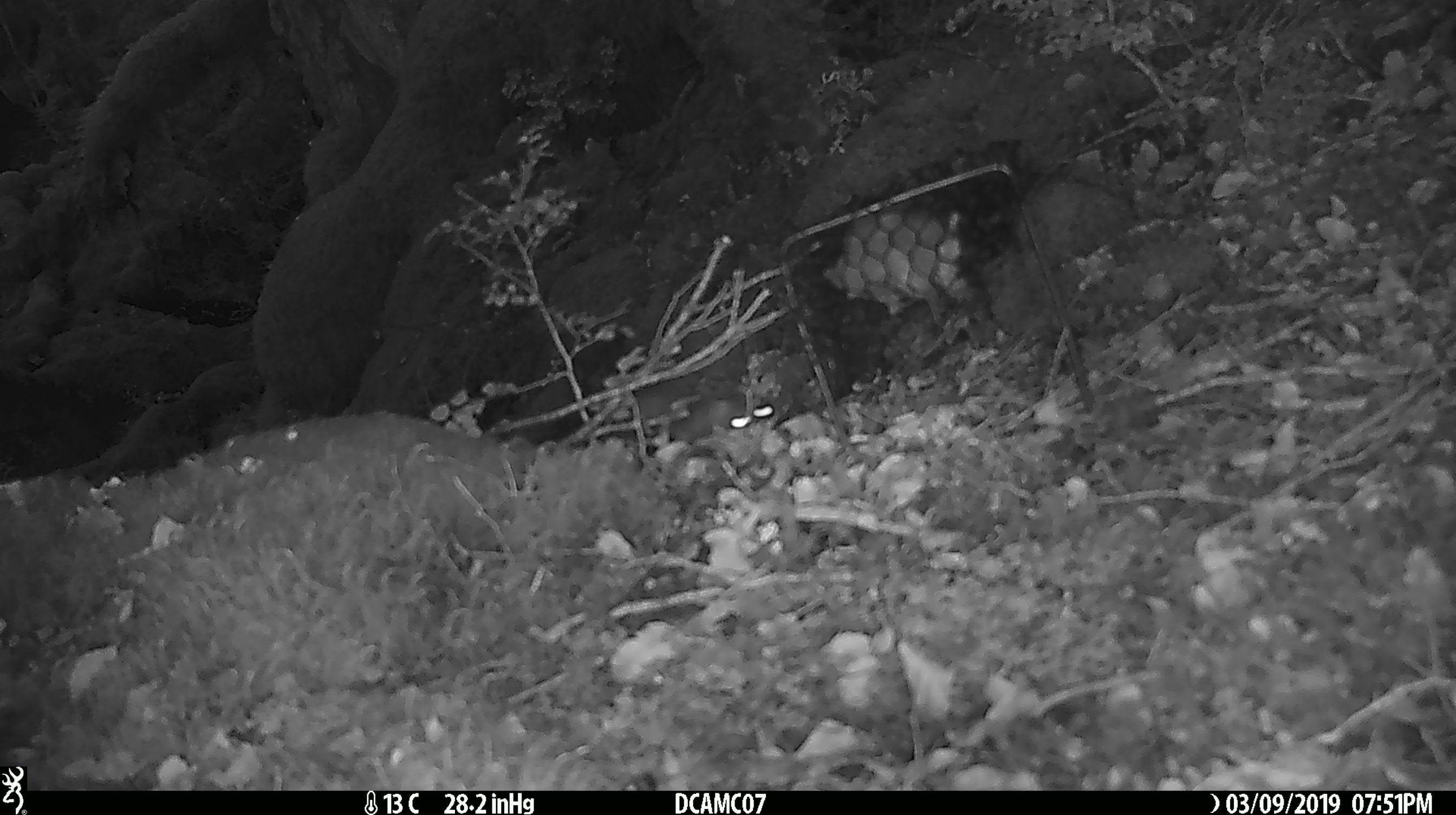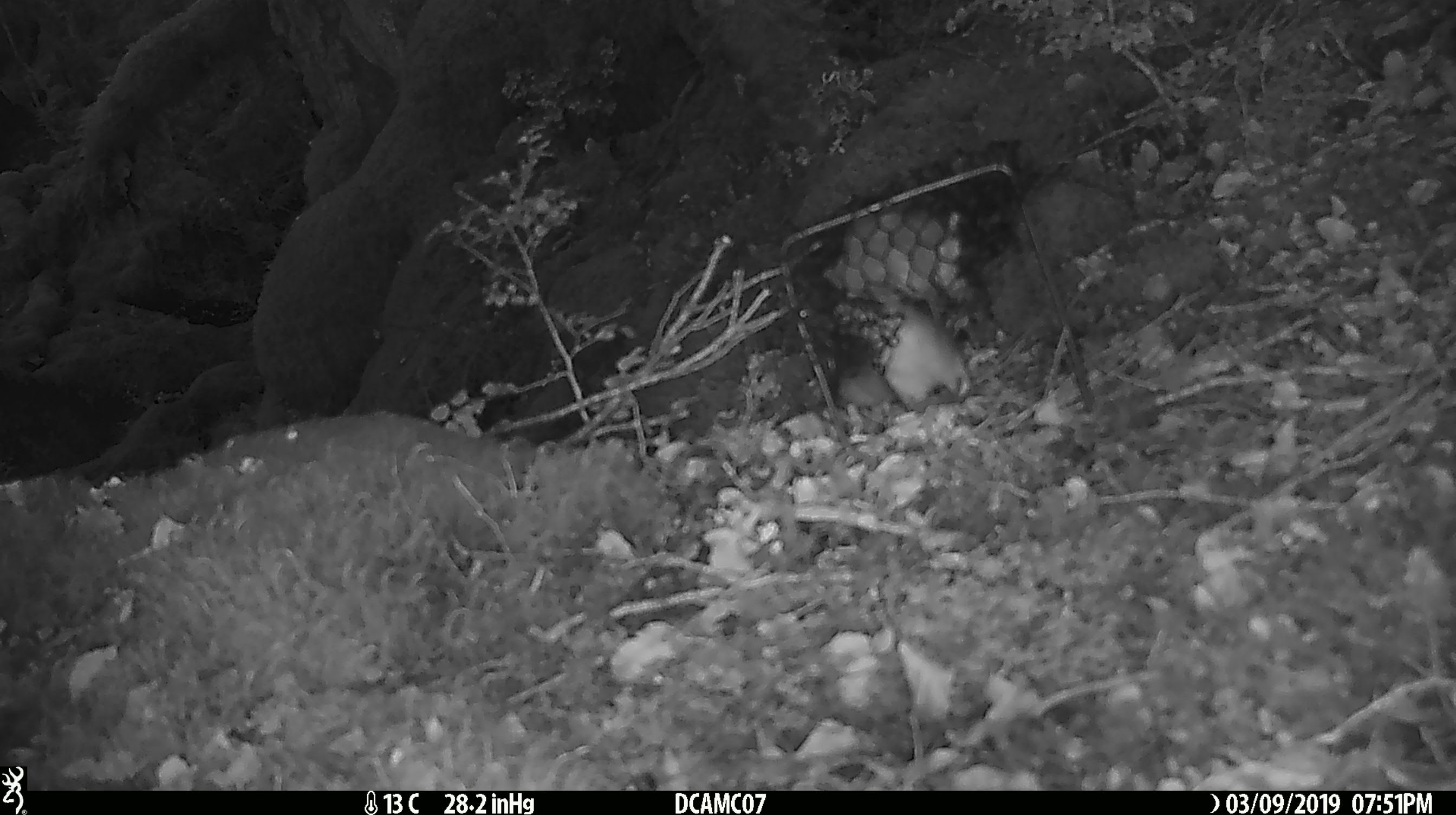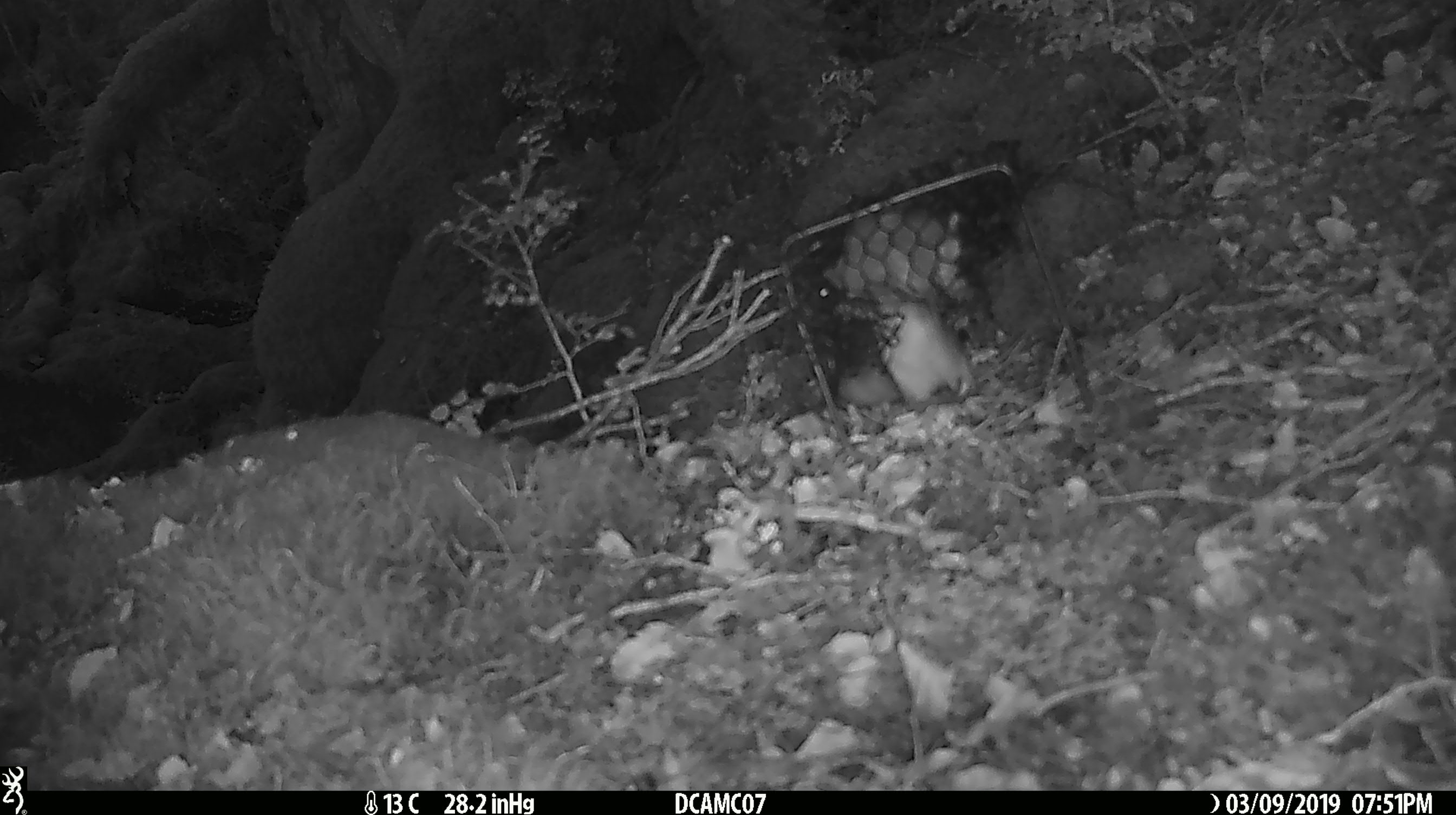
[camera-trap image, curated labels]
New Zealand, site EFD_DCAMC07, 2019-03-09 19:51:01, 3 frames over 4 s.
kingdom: Animalia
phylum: Chordata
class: Mammalia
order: Carnivora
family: Mustelidae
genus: Mustela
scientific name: Mustela erminea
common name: stoat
Stoat (Mustela erminea).